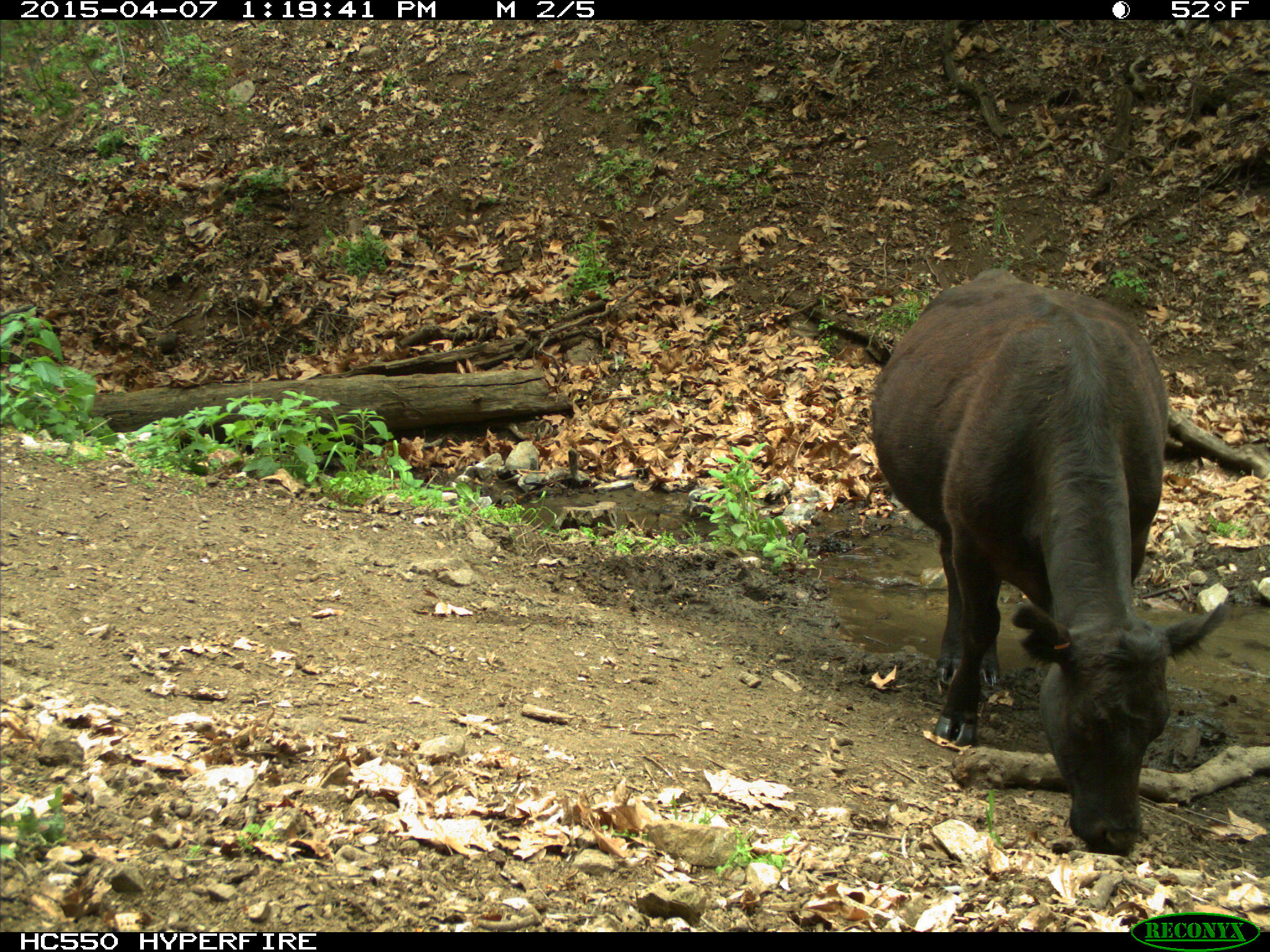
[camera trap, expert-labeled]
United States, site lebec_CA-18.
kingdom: Animalia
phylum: Chordata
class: Mammalia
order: Artiodactyla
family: Bovidae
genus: Bos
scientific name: Bos taurus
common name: domestic cow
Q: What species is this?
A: Bos taurus (domestic cow).